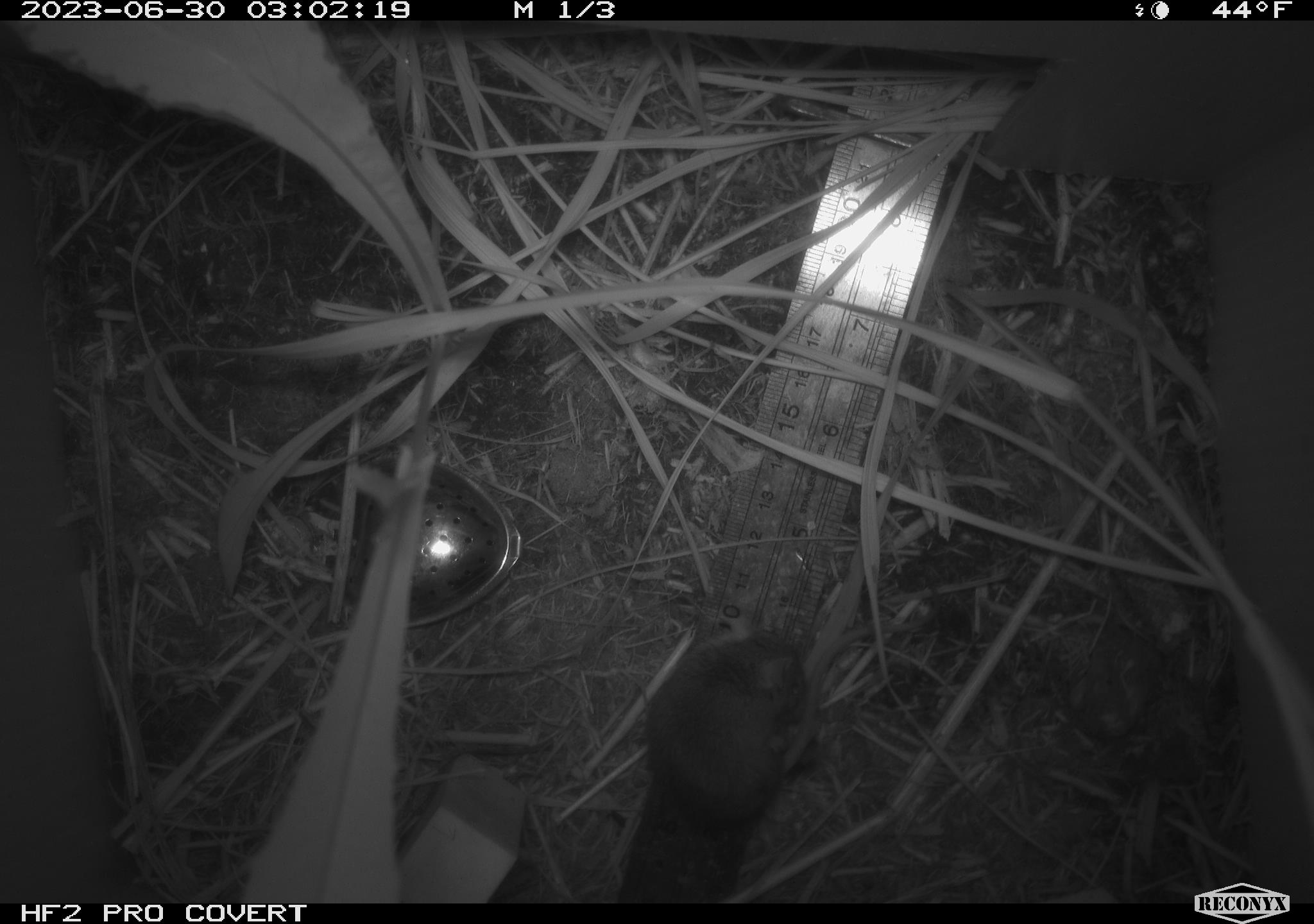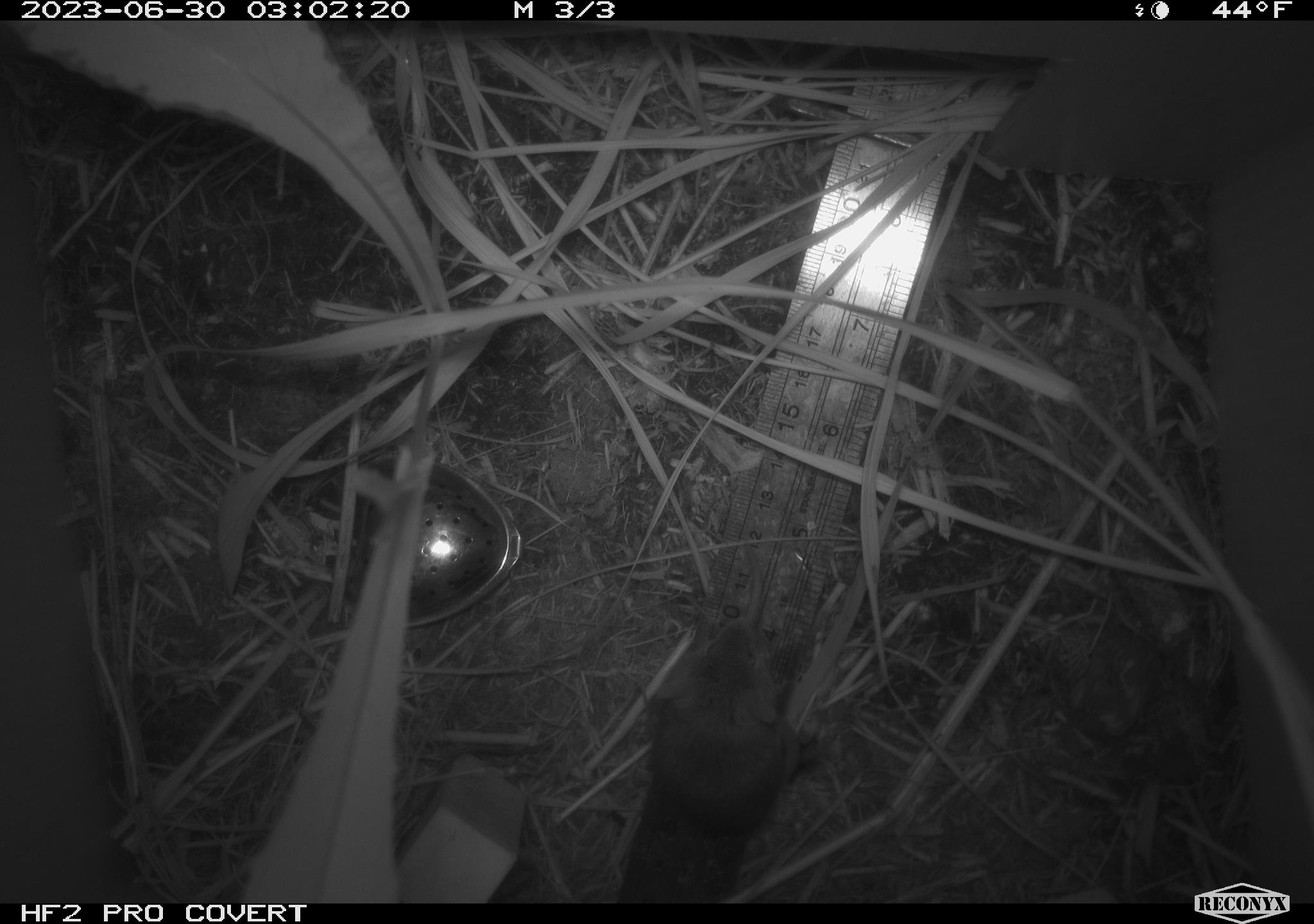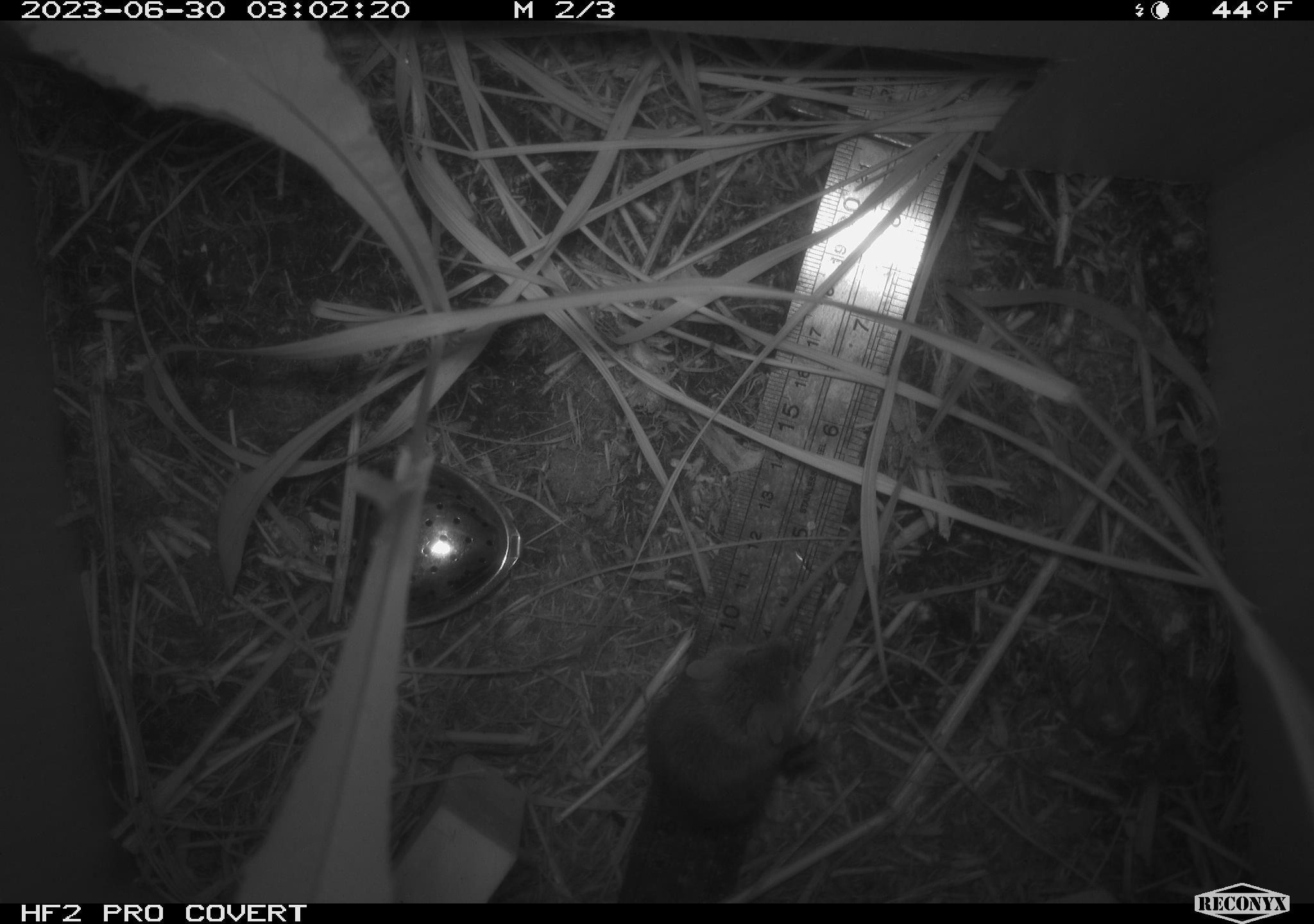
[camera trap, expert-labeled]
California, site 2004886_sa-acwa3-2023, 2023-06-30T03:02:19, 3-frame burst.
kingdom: Animalia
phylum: Chordata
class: Mammalia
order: Rodentia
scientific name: Rodentia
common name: mouse species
Mouse species (Rodentia).